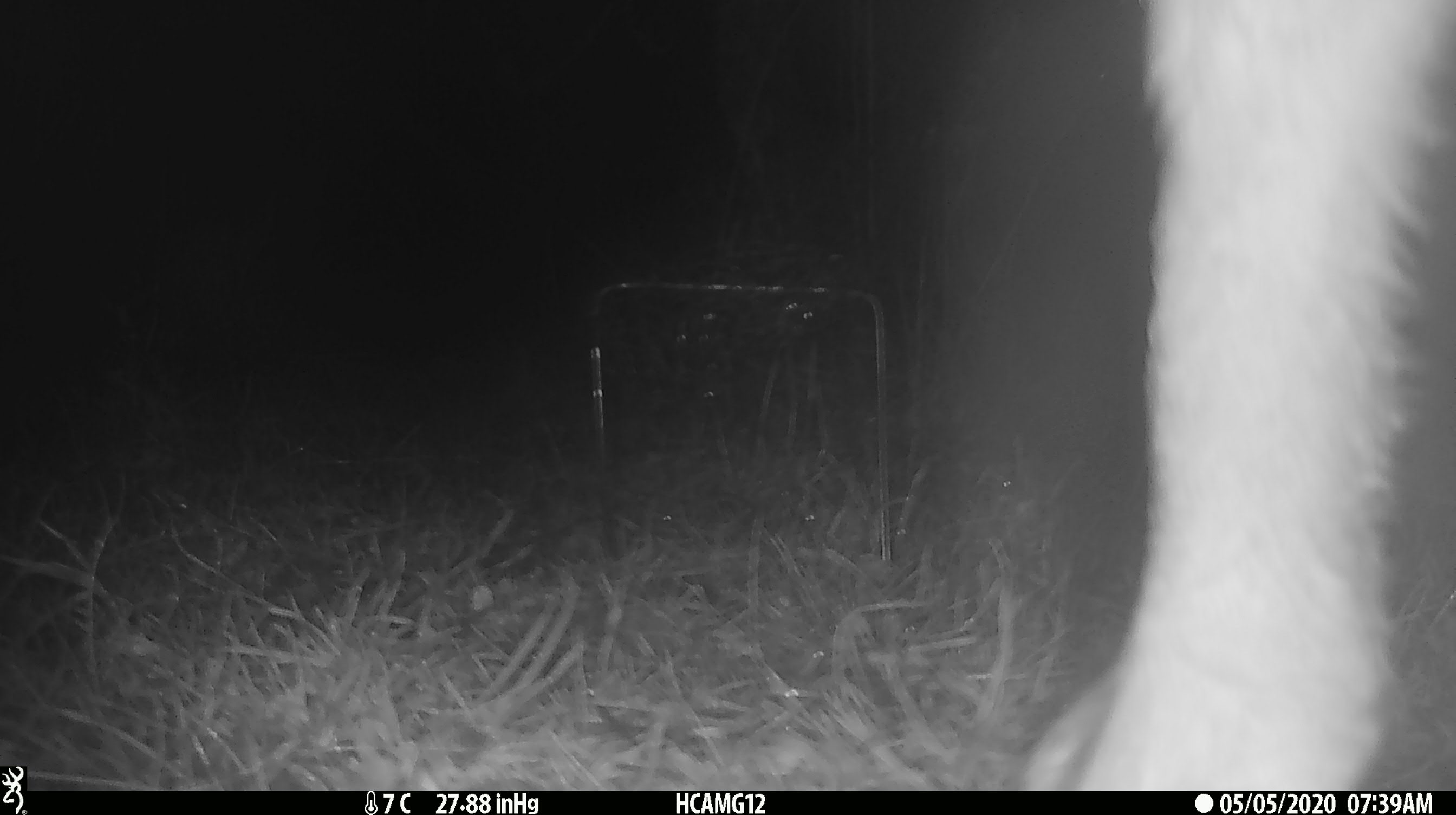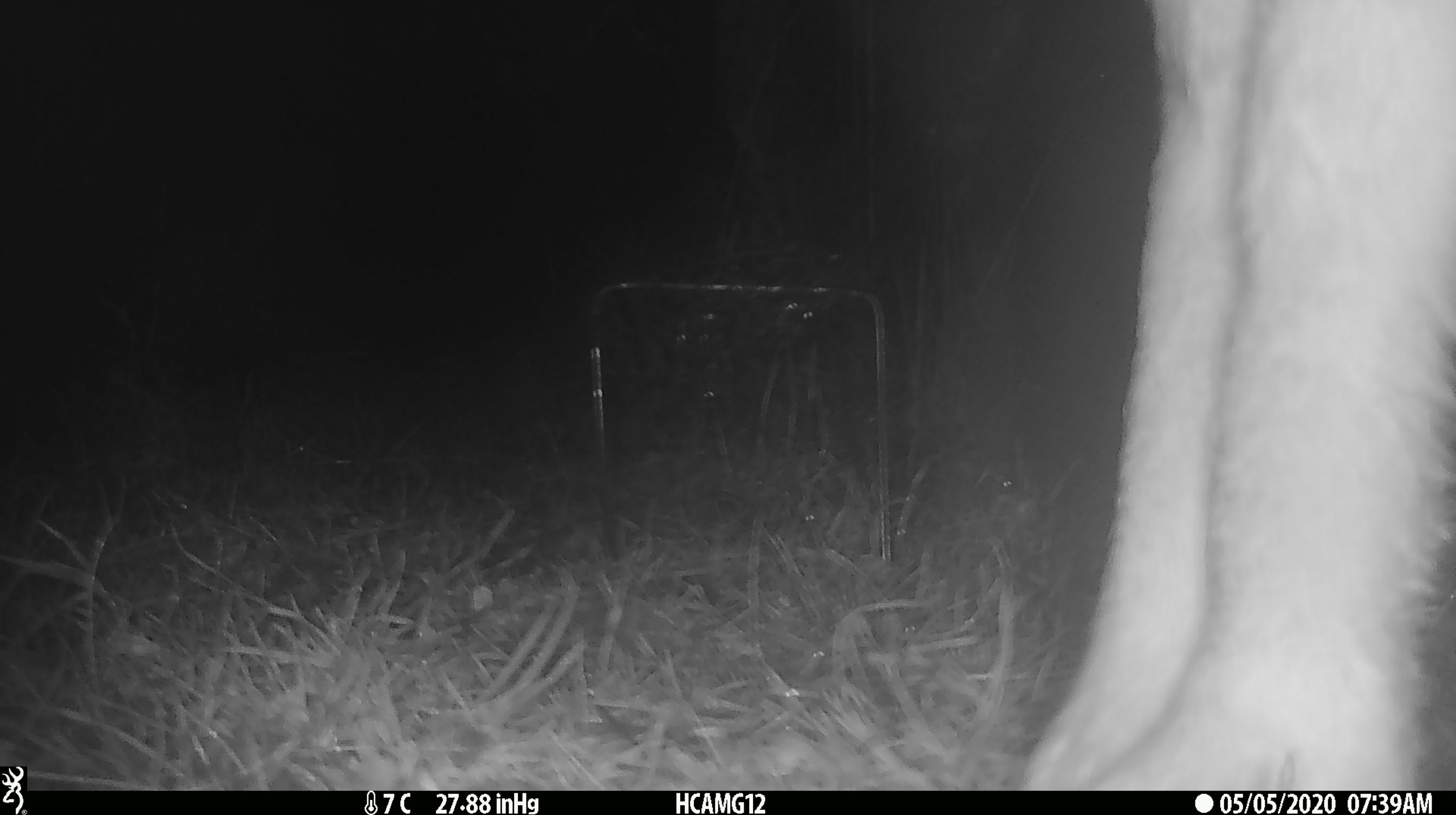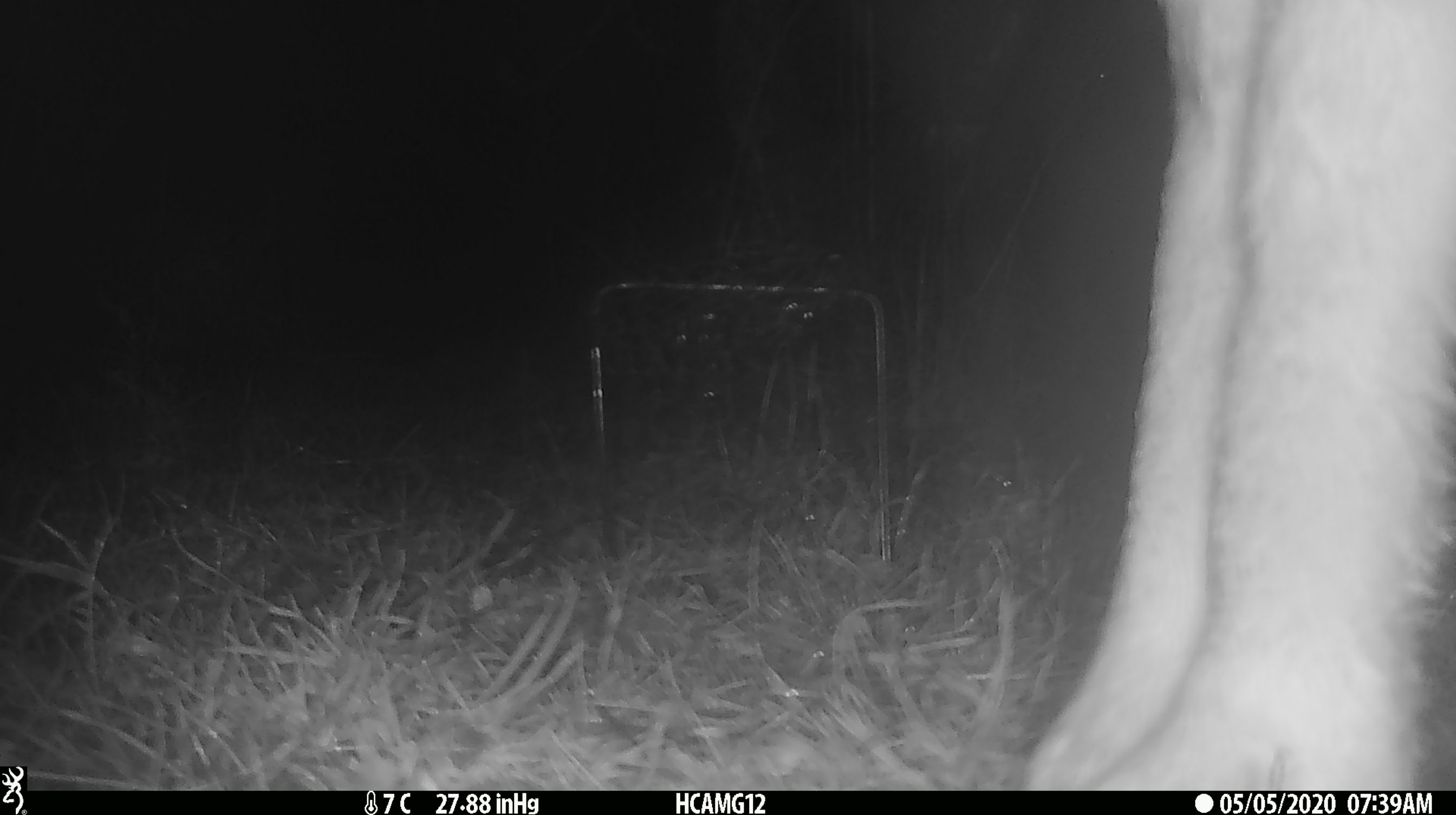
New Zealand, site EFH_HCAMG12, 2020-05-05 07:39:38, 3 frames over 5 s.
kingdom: Animalia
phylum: Chordata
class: Mammalia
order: Artiodactyla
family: Bovidae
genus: Ovis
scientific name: Ovis aries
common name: domestic sheep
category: sheep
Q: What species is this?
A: Sheep (domestic sheep) (Ovis aries).